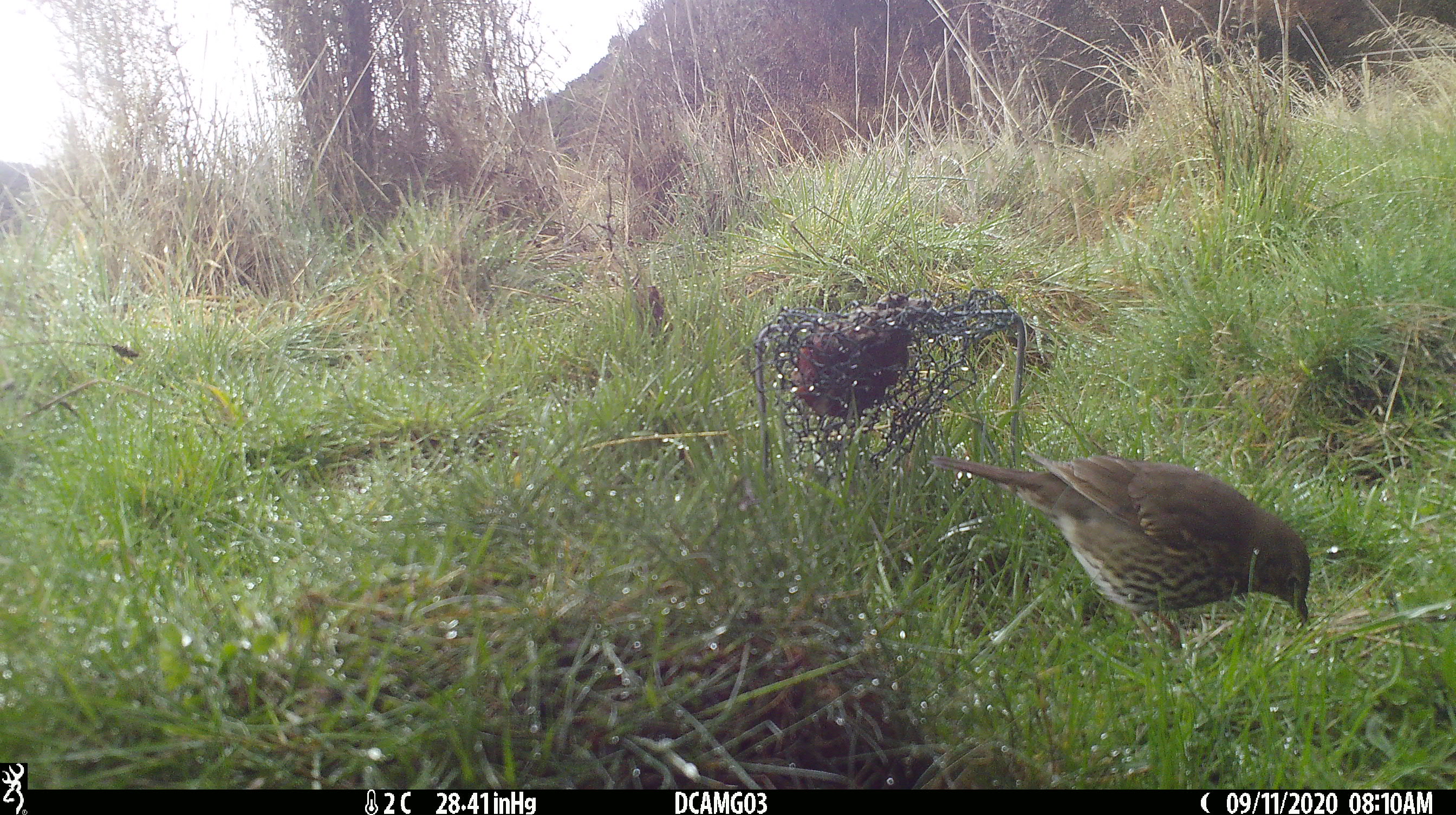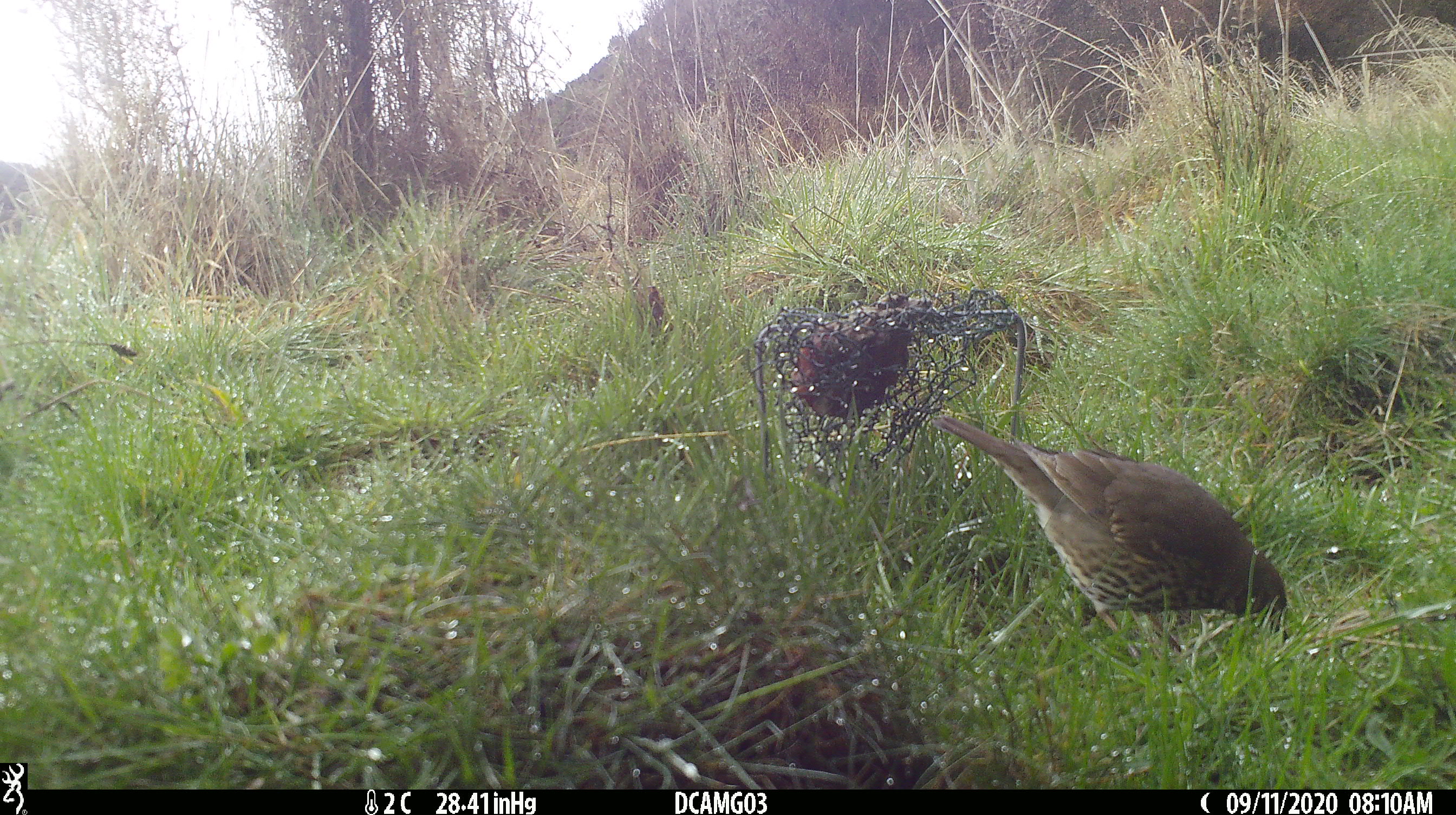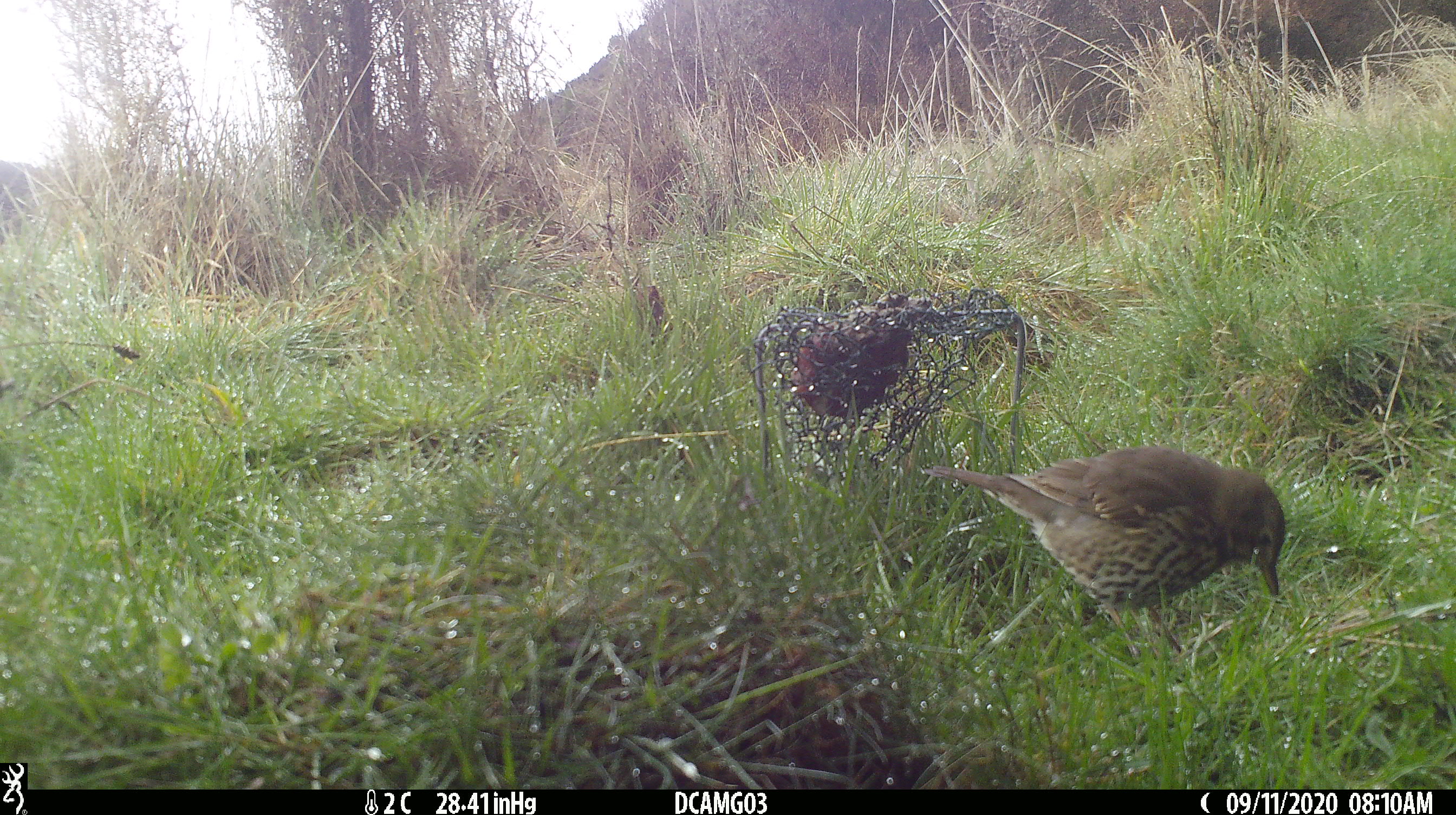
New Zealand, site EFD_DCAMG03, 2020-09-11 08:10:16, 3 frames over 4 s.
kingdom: Animalia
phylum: Chordata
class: Aves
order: Passeriformes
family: Turdidae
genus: Turdus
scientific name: Turdus philomelos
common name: song thrush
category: thrush